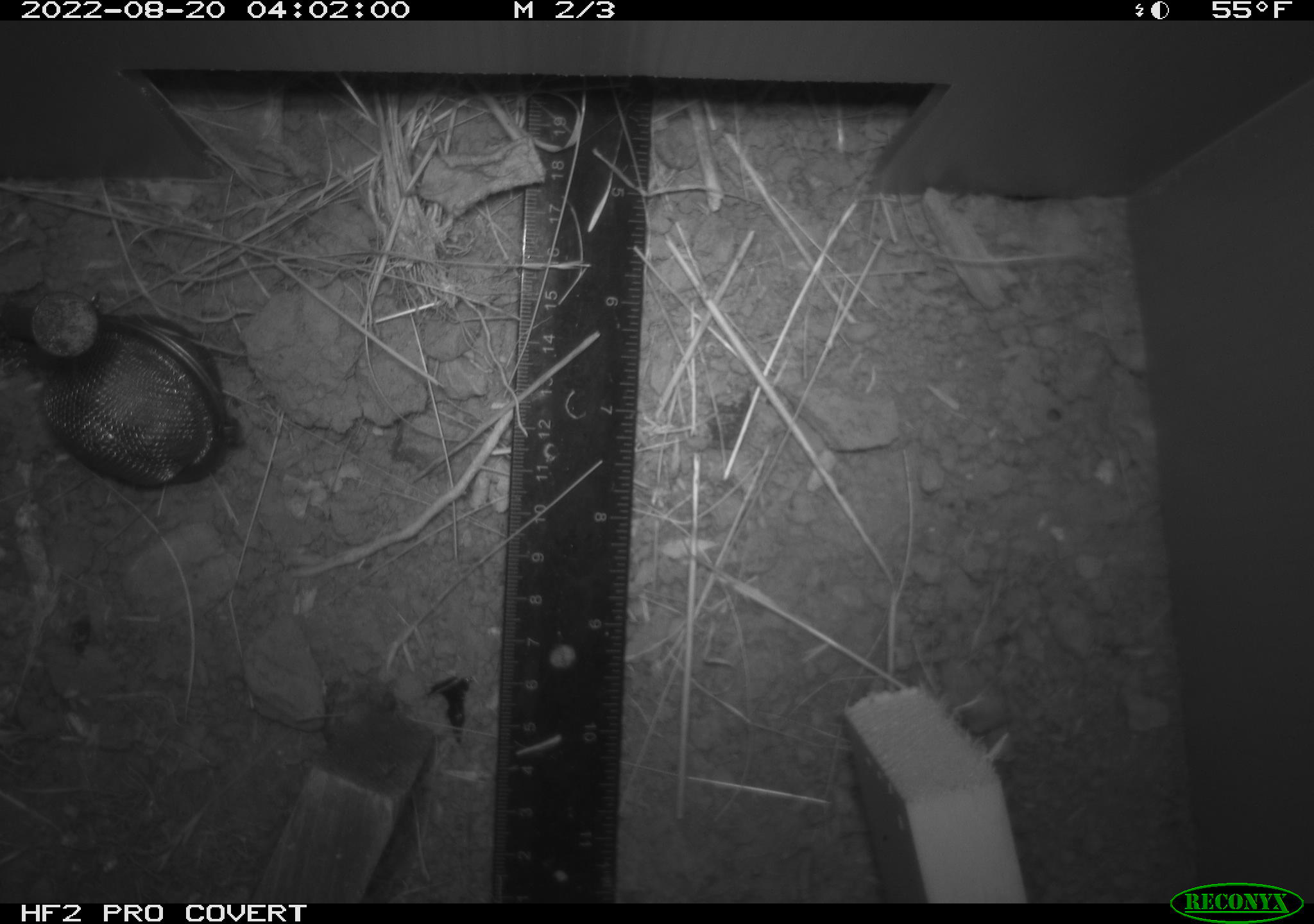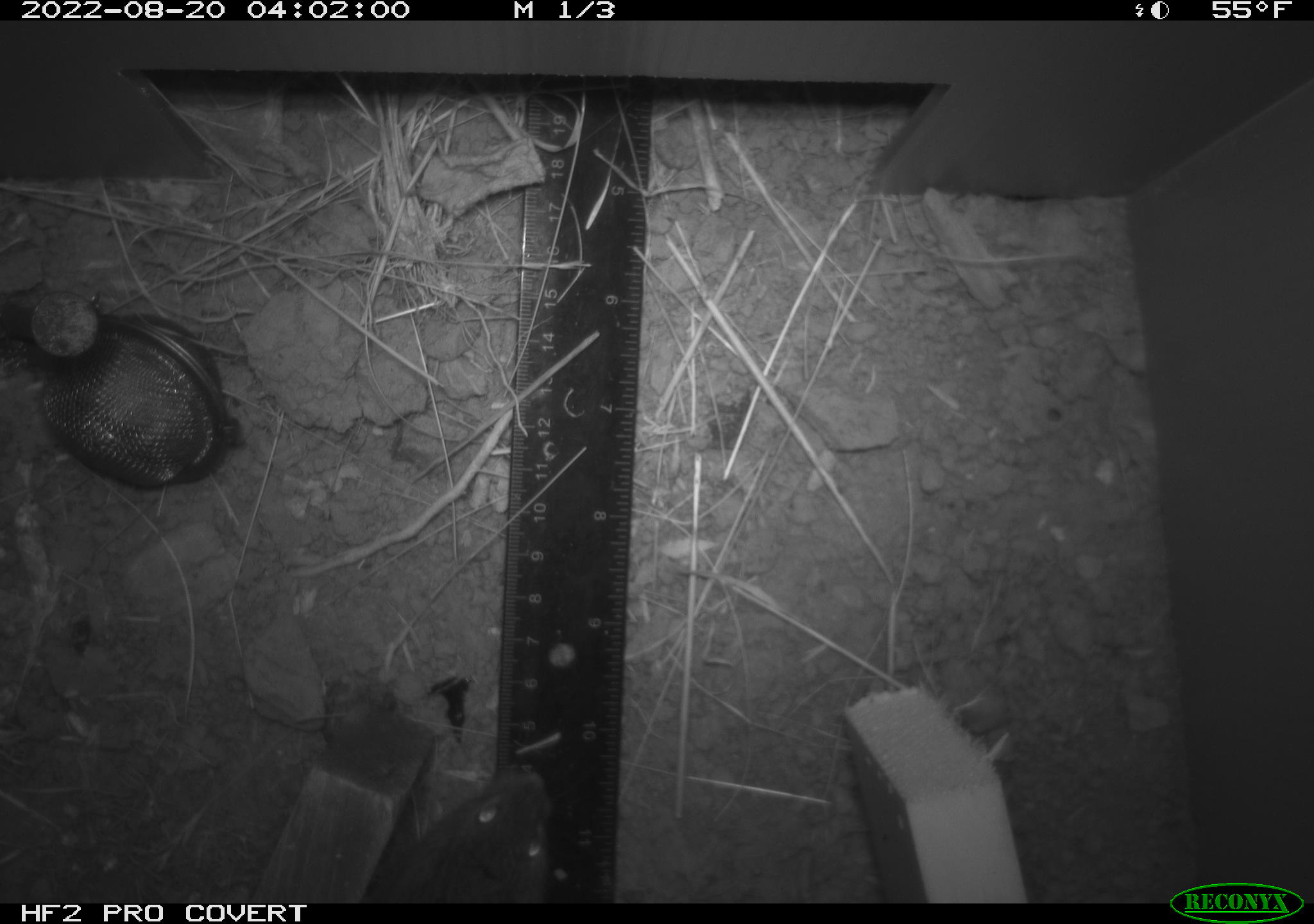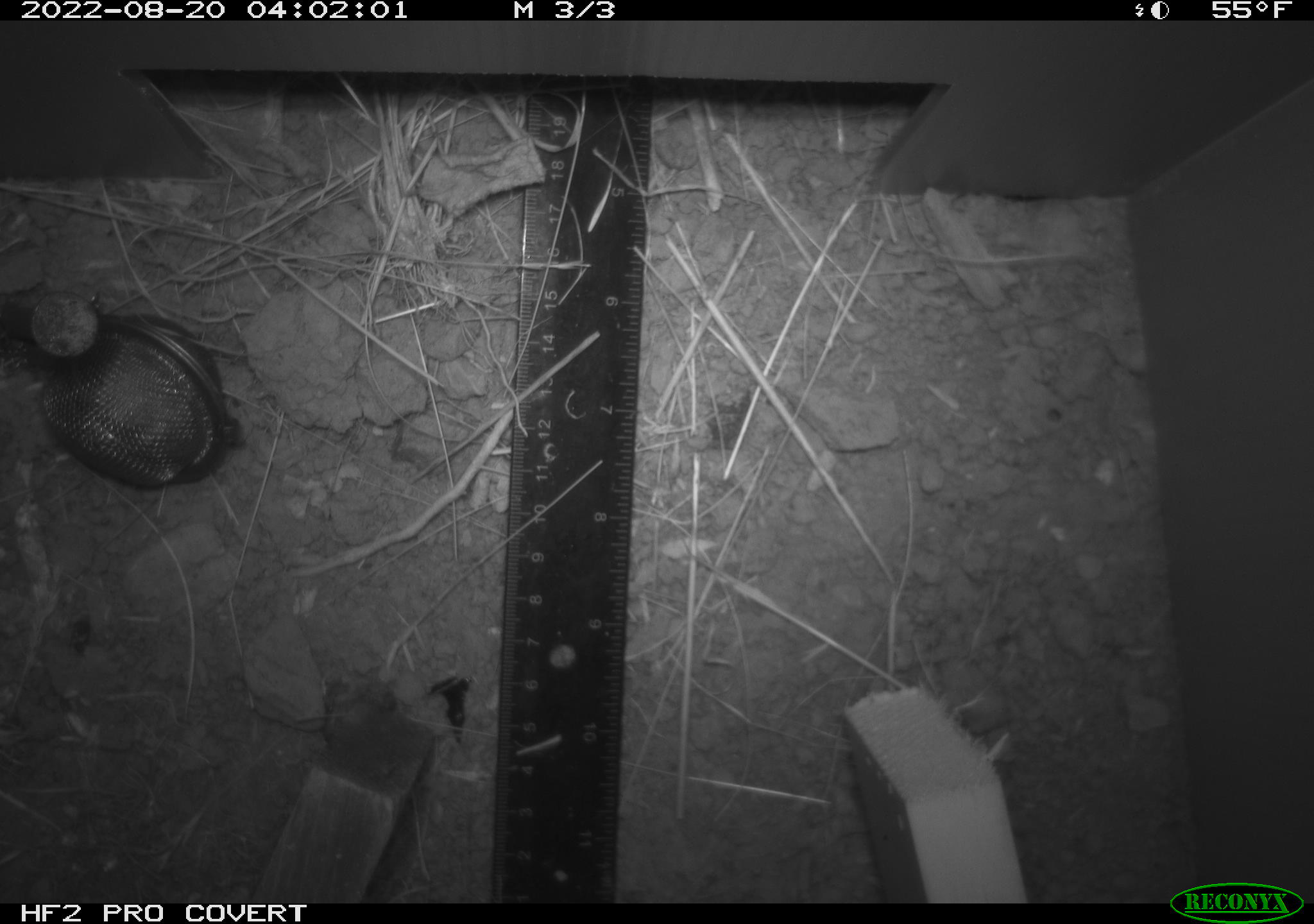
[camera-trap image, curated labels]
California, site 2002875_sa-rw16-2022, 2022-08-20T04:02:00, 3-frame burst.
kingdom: Animalia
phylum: Chordata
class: Mammalia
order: Rodentia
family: Cricetidae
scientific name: Arvicolinae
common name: voles, lemmings, and muskrats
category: arvicolinae subfamily